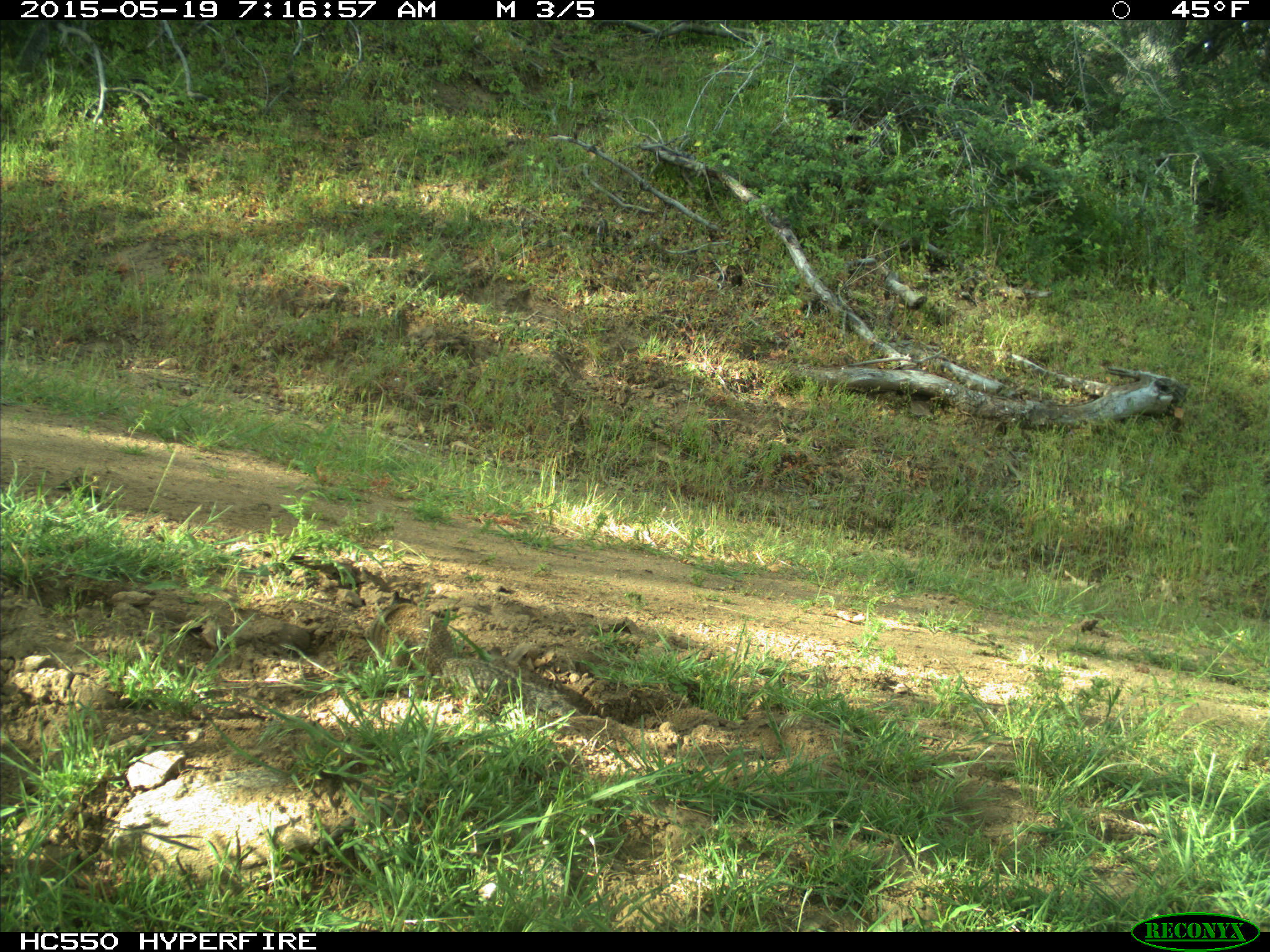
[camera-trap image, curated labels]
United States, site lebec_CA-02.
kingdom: Animalia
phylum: Chordata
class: Mammalia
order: Rodentia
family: Sciuridae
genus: Otospermophilus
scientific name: Otospermophilus beecheyi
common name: california ground squirrel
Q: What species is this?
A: Otospermophilus beecheyi (california ground squirrel).